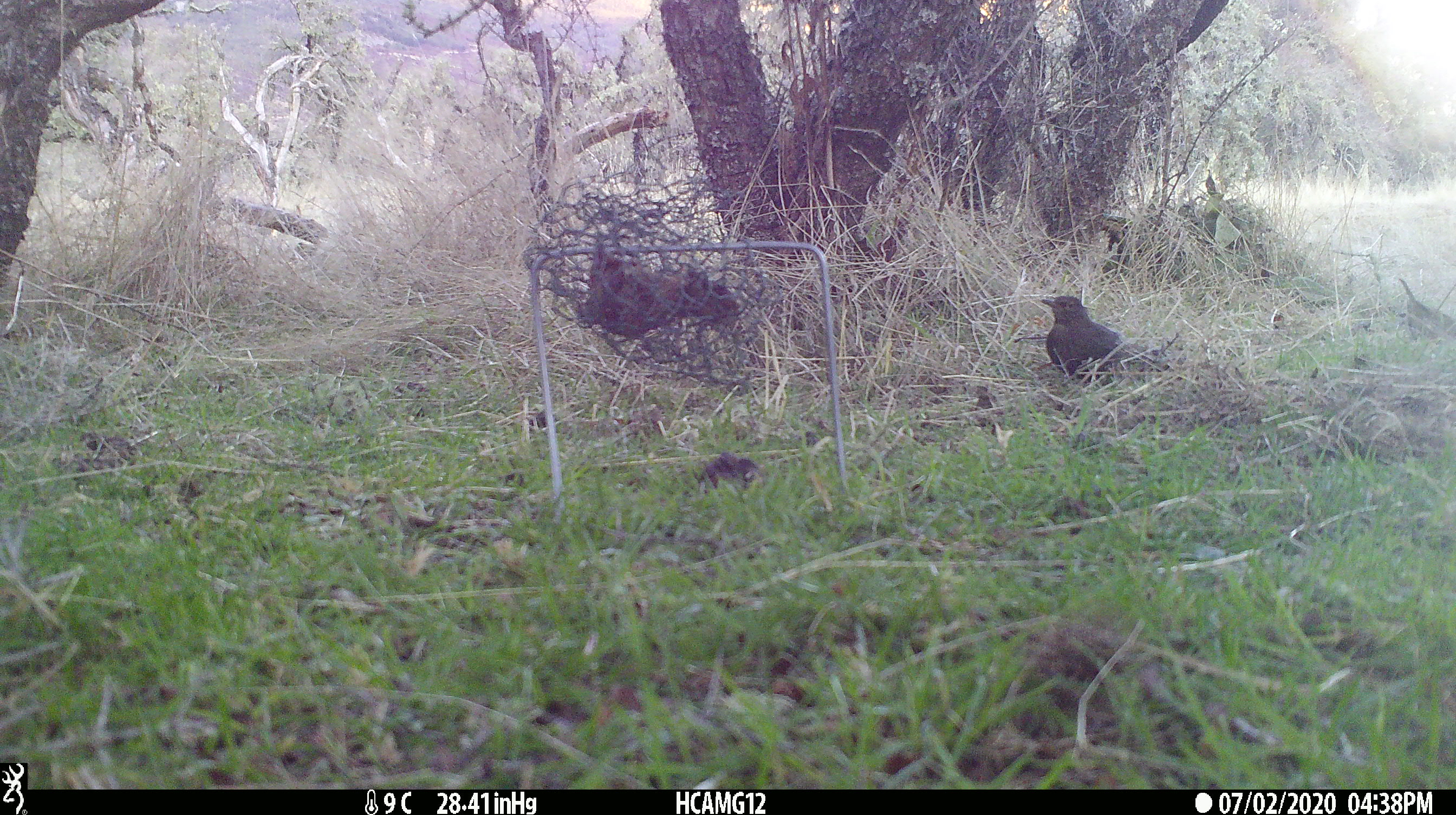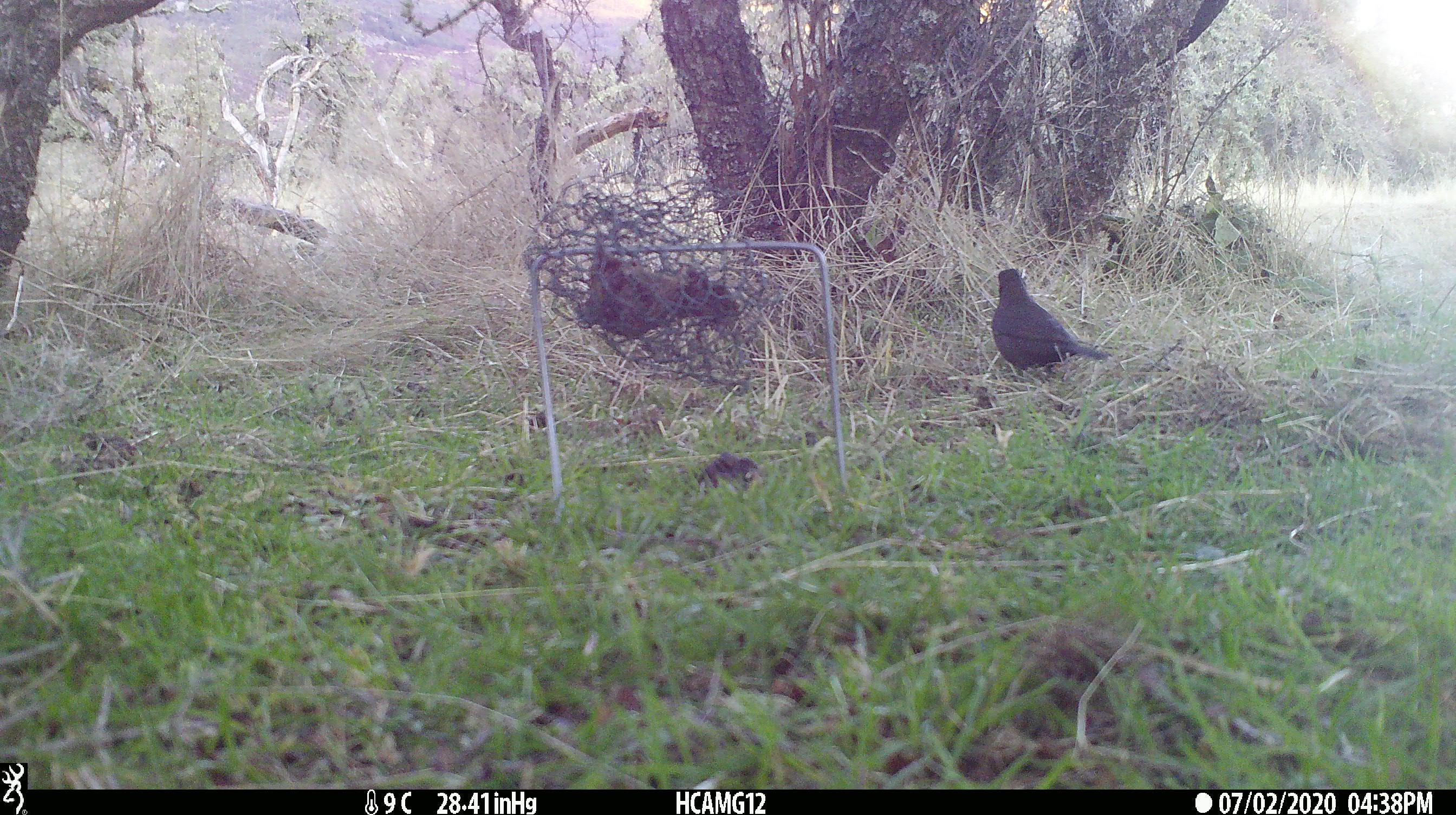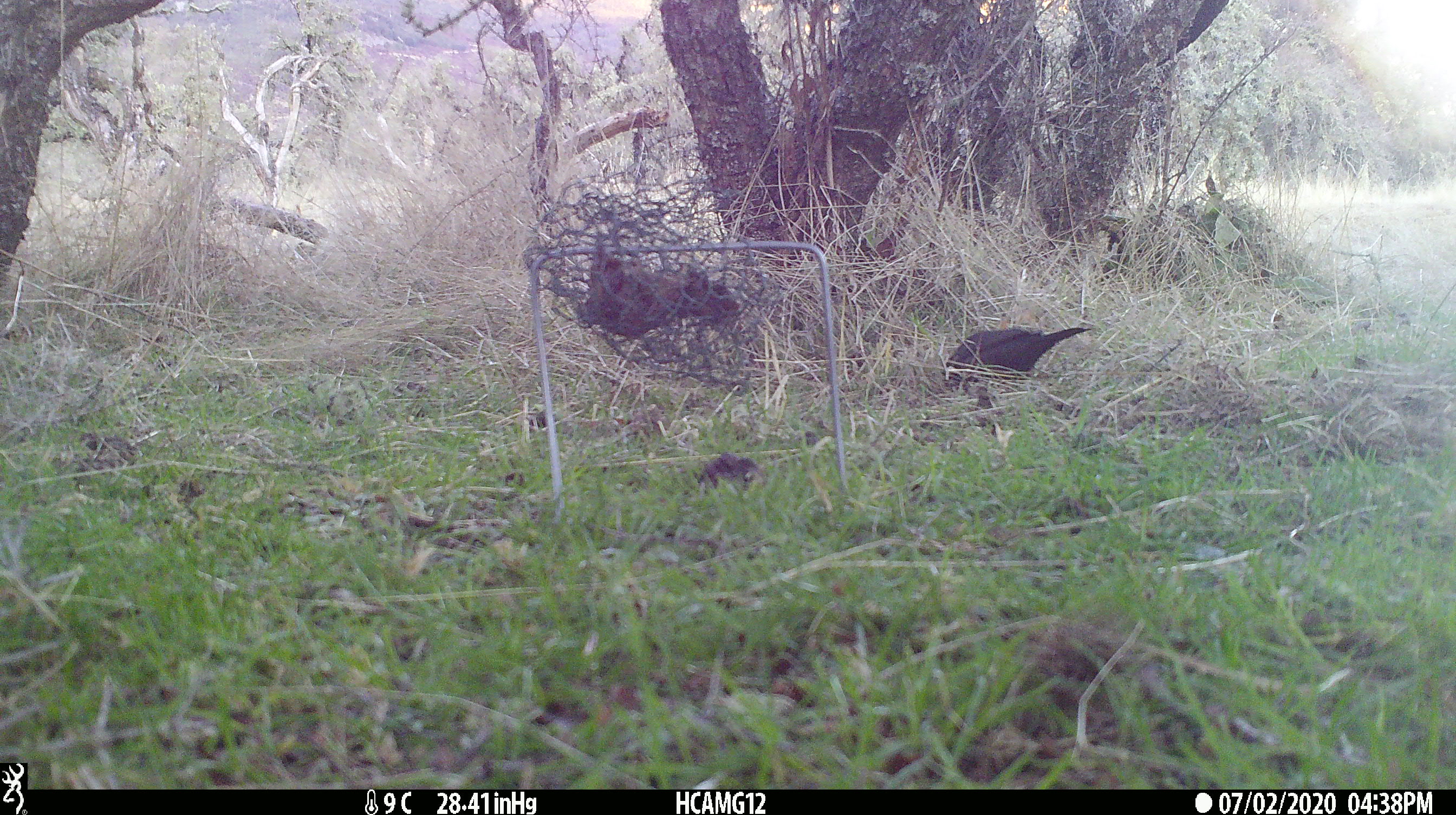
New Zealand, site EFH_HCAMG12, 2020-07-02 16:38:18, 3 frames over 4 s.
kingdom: Animalia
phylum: Chordata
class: Mammalia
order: Artiodactyla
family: Bovidae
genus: Ovis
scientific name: Ovis aries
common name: domestic sheep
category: sheep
Sheep (domestic sheep) (Ovis aries).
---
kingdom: Animalia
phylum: Chordata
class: Aves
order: Passeriformes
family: Turdidae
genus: Turdus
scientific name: Turdus merula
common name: eurasian blackbird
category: blackbird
Blackbird (eurasian blackbird) (Turdus merula).